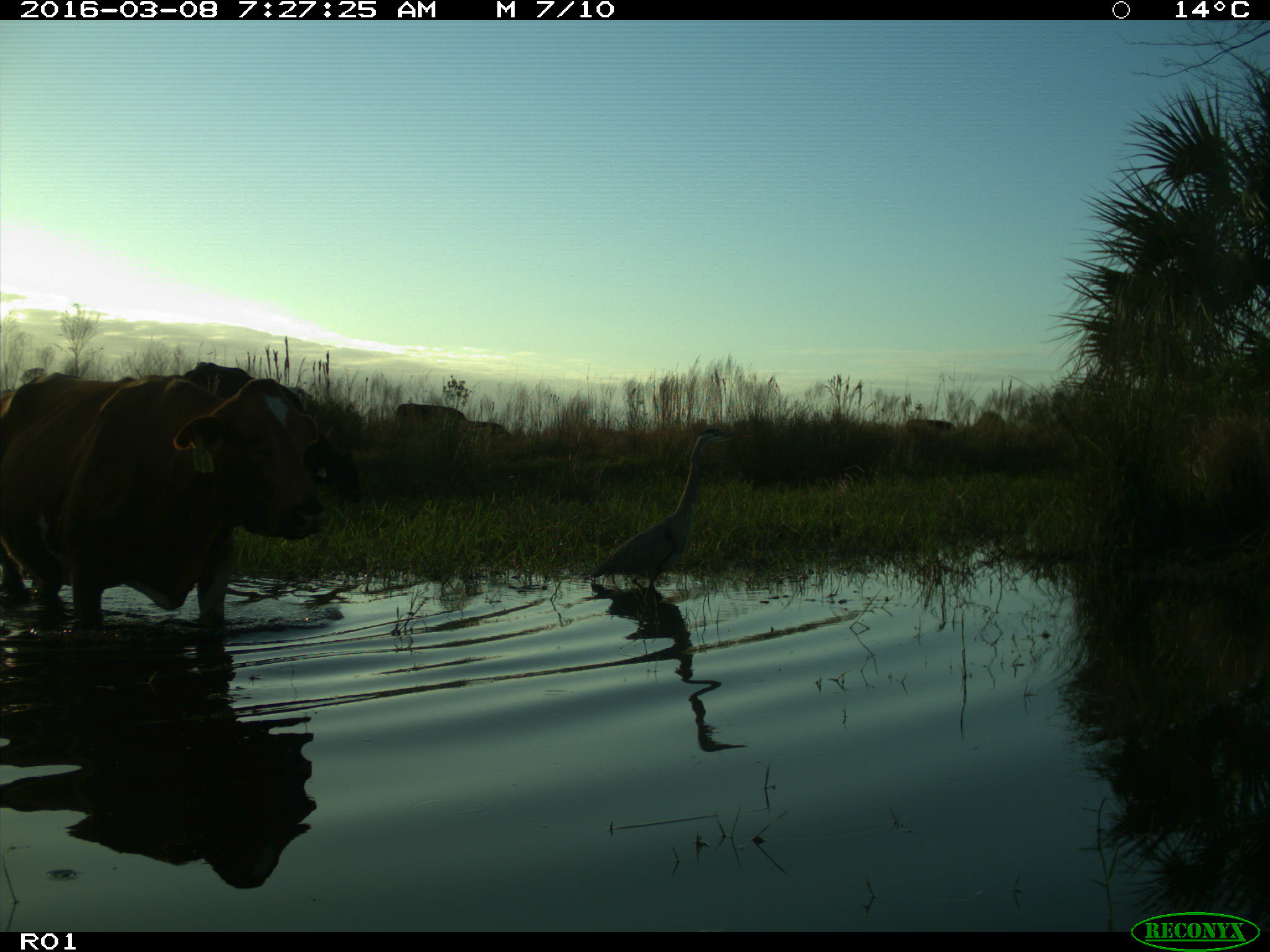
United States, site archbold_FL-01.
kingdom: Animalia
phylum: Chordata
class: Mammalia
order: Artiodactyla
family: Bovidae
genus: Bos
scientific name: Bos taurus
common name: domestic cow